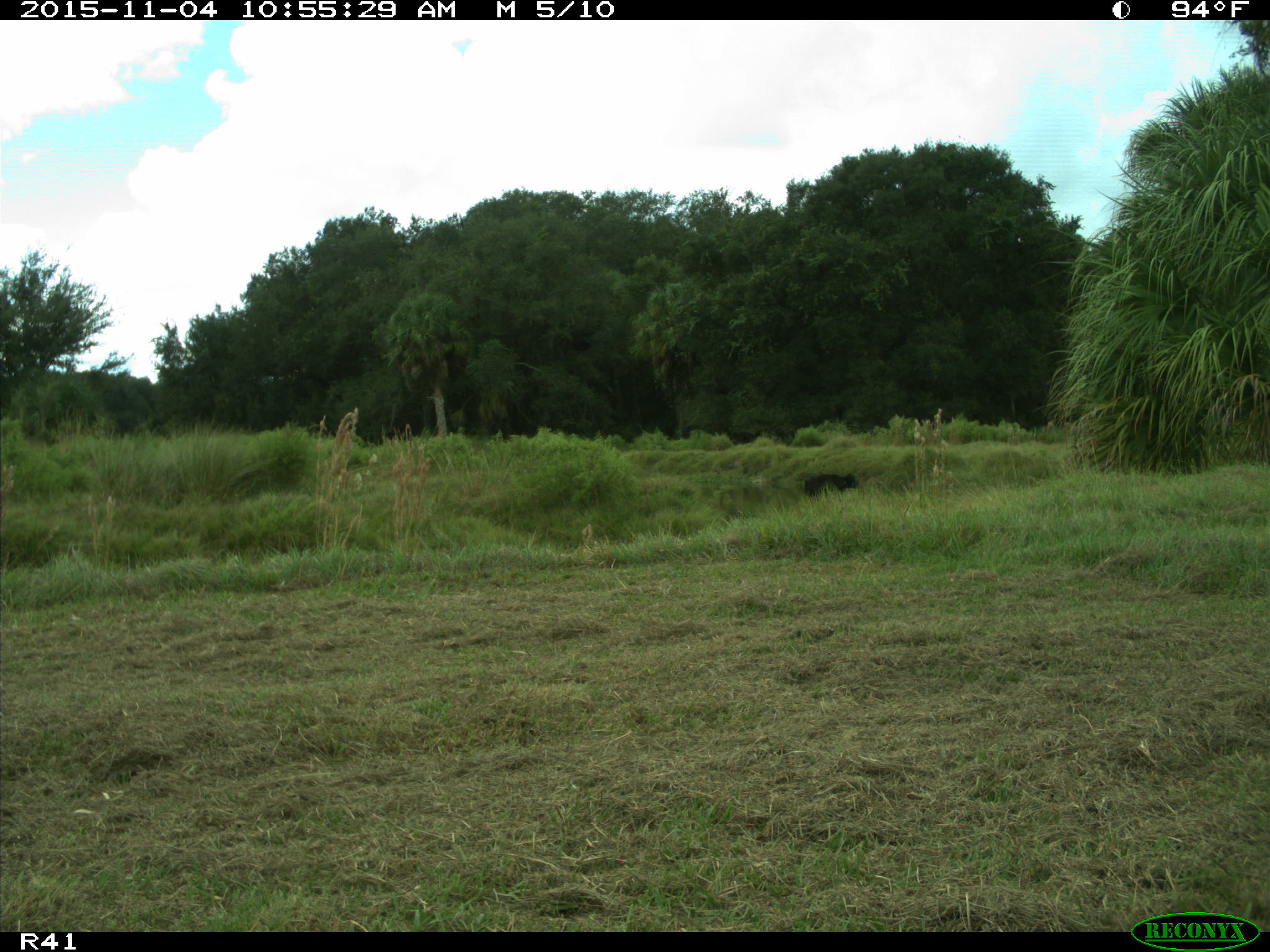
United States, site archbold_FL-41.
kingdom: Animalia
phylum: Chordata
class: Mammalia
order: Artiodactyla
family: Bovidae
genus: Bos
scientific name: Bos taurus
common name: domestic cow